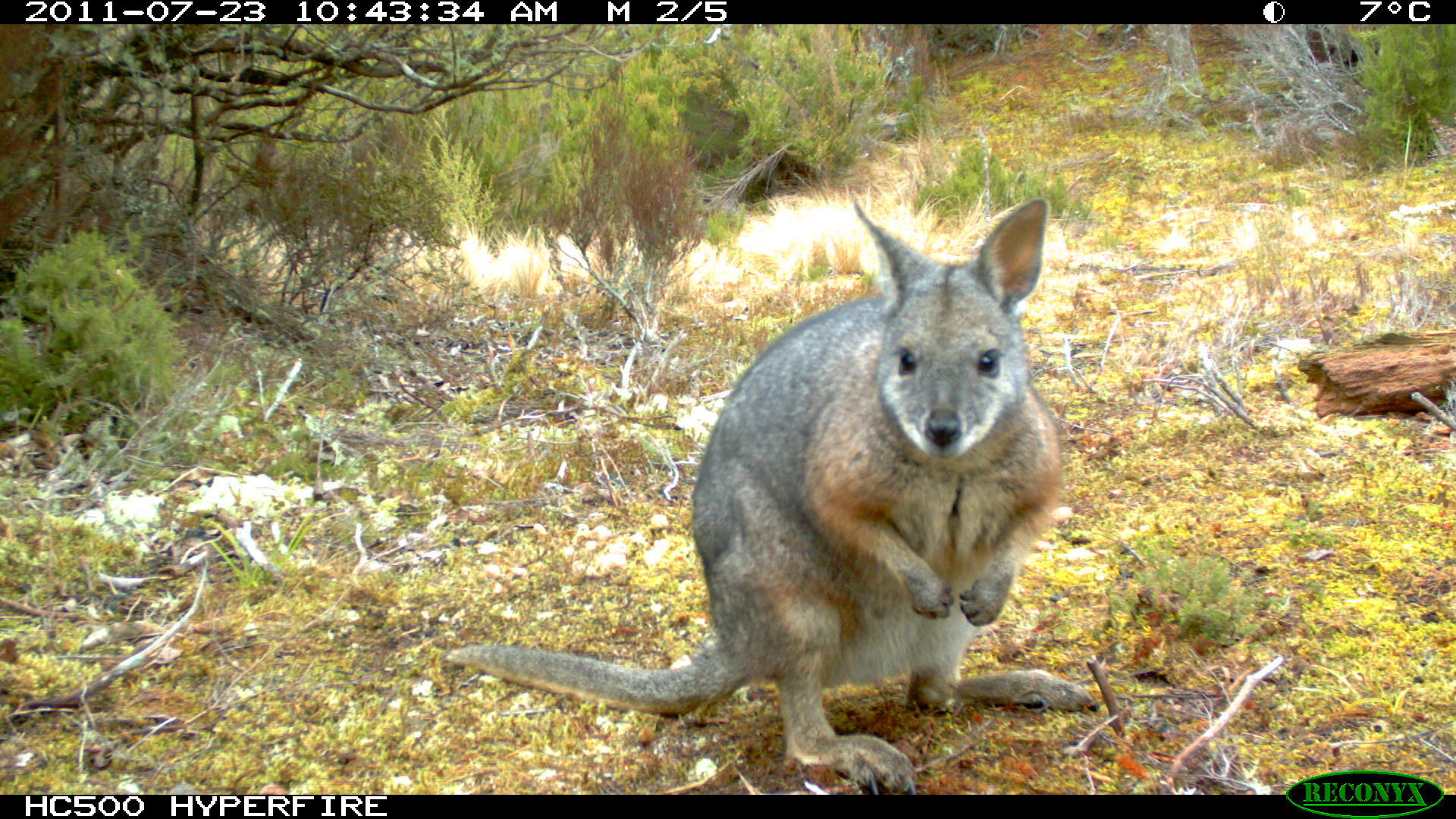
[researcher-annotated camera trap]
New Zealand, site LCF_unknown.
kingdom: Animalia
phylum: Chordata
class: Mammalia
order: Diprotodontia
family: Macropodidae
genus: Notamacropus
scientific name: Notamacropus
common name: wallaby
Wallaby (Notamacropus).